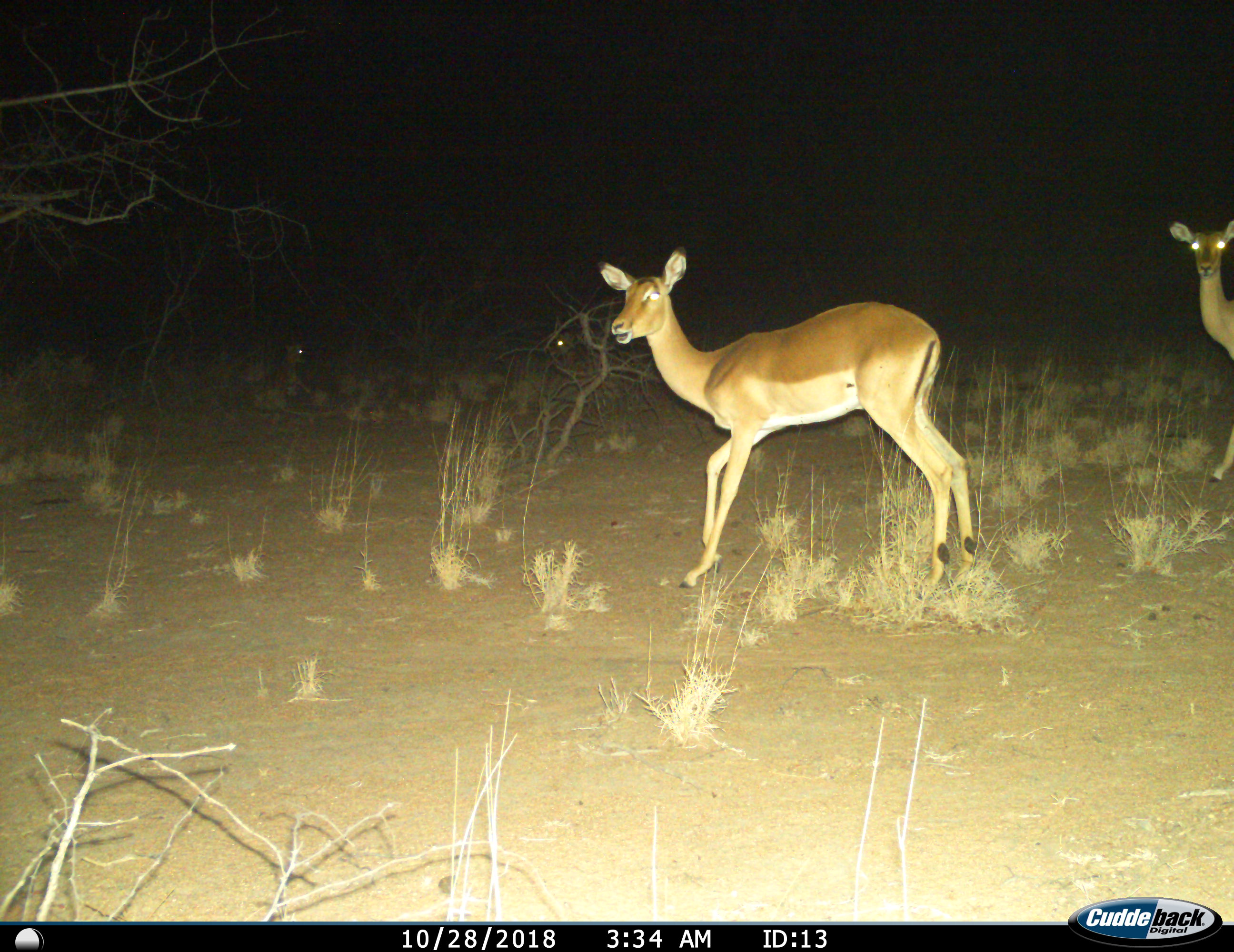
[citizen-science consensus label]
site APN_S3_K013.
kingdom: Animalia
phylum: Chordata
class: Mammalia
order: Artiodactyla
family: Bovidae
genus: Aepyceros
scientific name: Aepyceros melampus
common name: impala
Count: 2.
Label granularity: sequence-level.